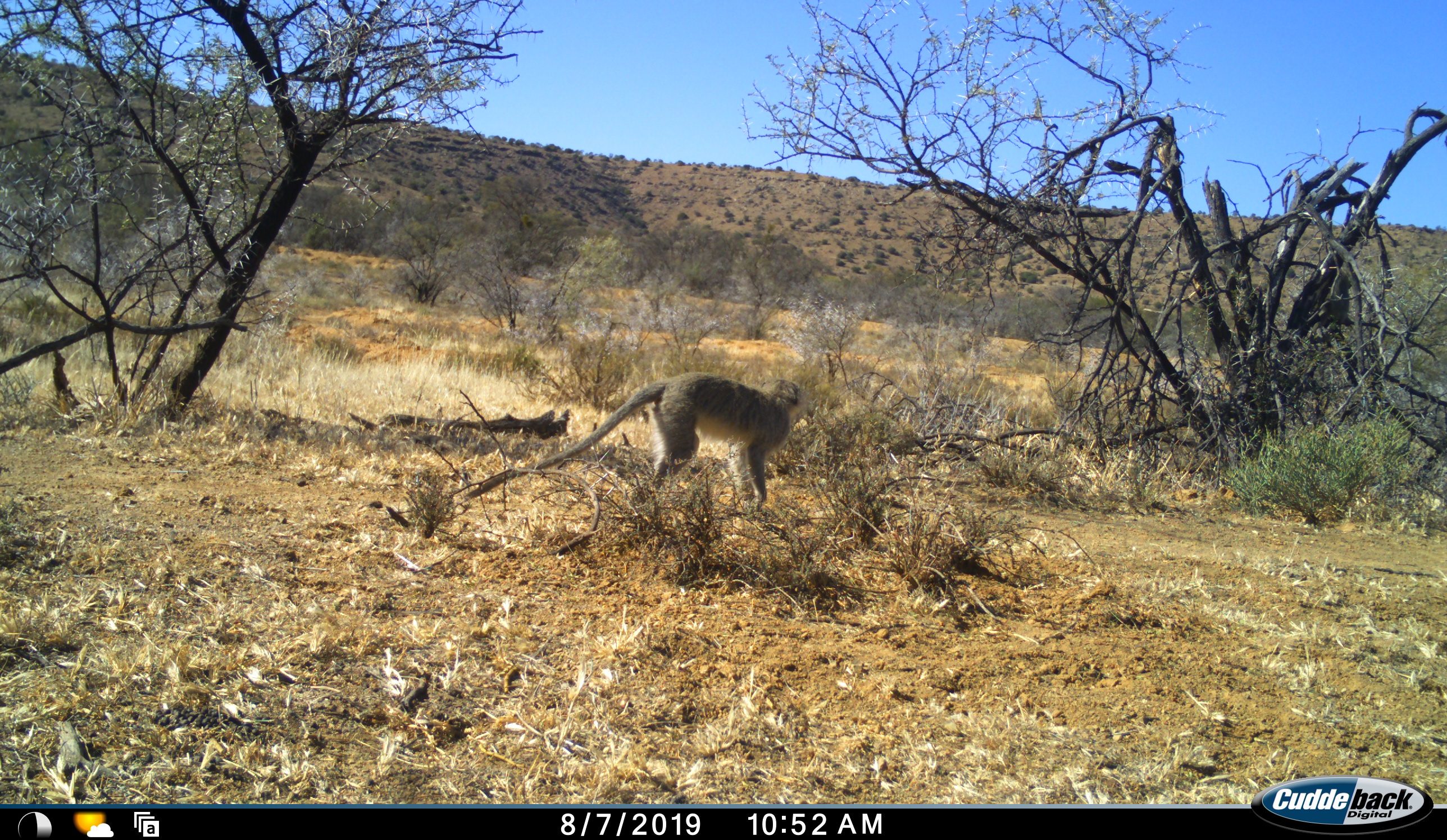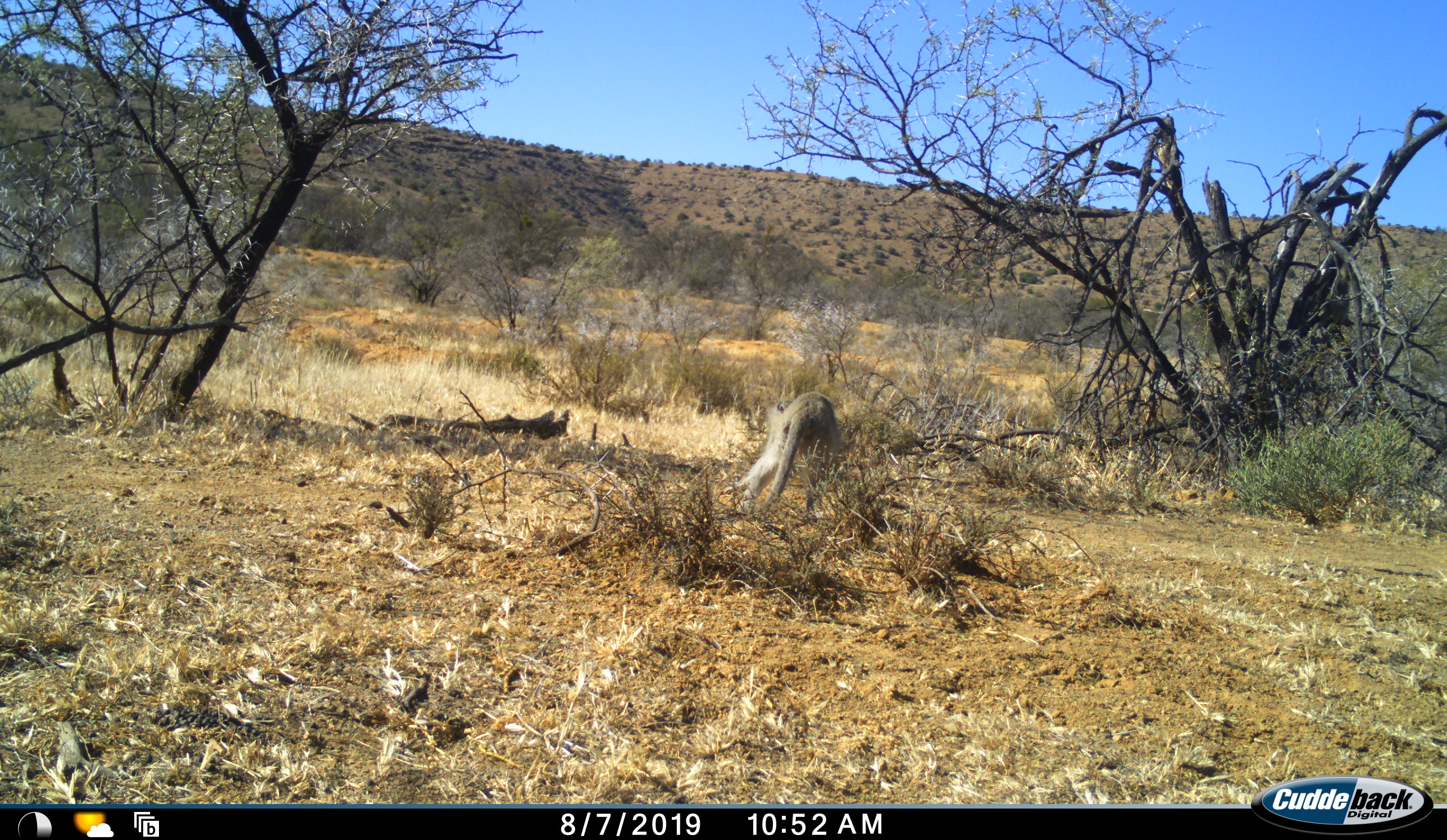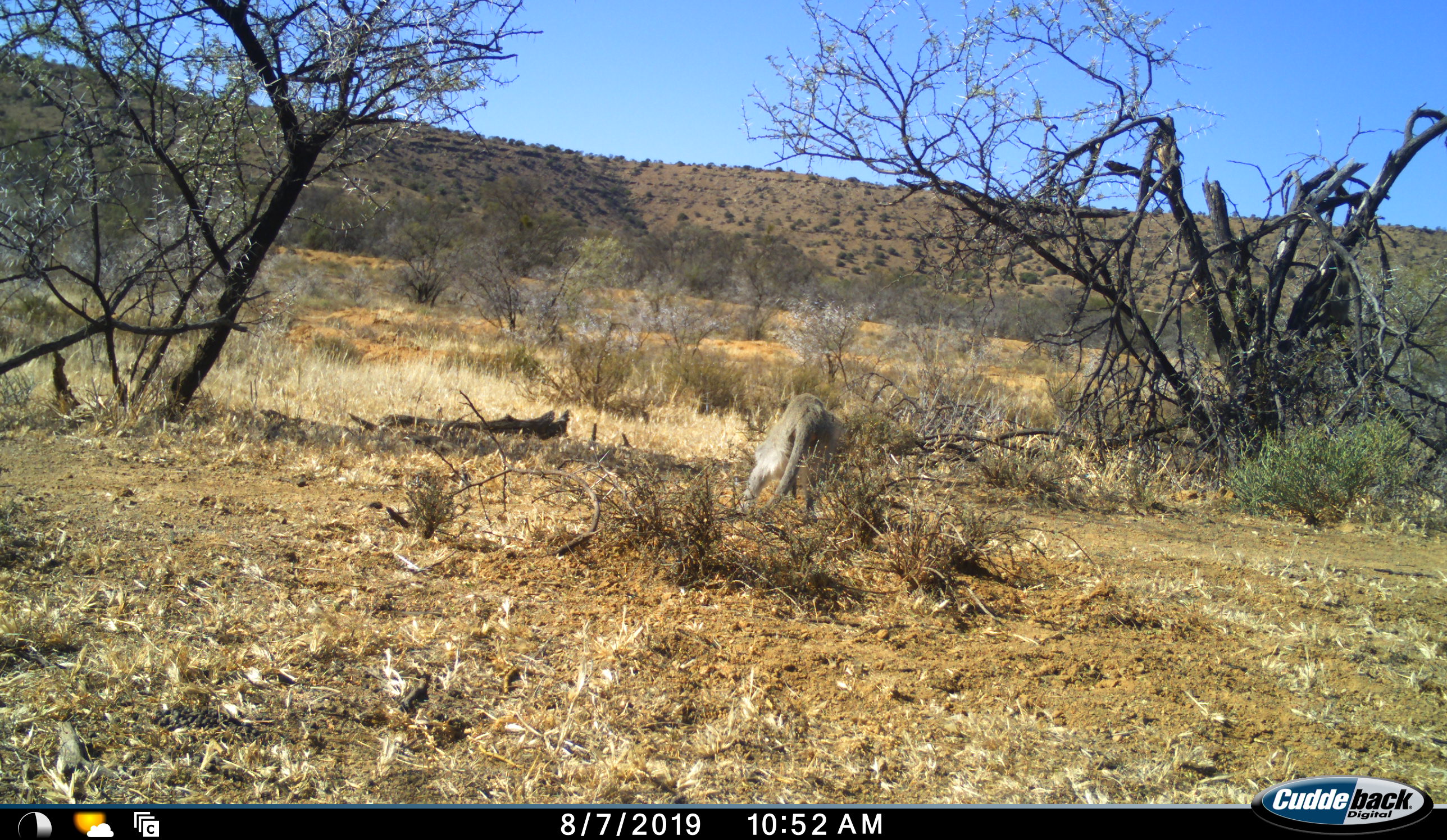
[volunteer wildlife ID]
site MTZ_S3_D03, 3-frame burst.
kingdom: Animalia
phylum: Chordata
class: Mammalia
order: Primates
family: Cercopithecidae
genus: Chlorocebus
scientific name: Chlorocebus pygerythrus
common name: vervet monkey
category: monkeyvervet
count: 1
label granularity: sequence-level